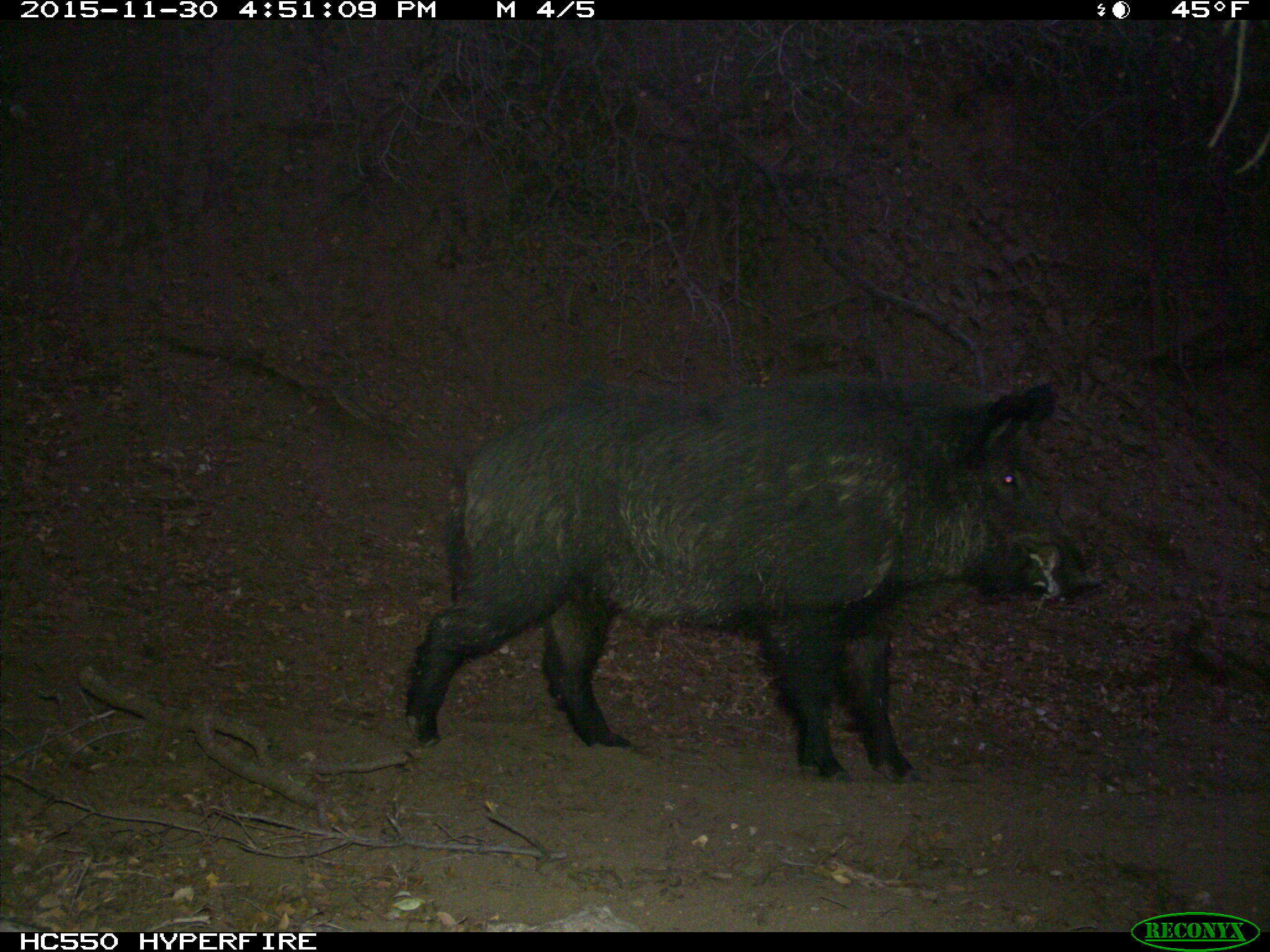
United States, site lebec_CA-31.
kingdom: Animalia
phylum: Chordata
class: Mammalia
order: Artiodactyla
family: Suidae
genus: Sus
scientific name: Sus scrofa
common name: wild boar